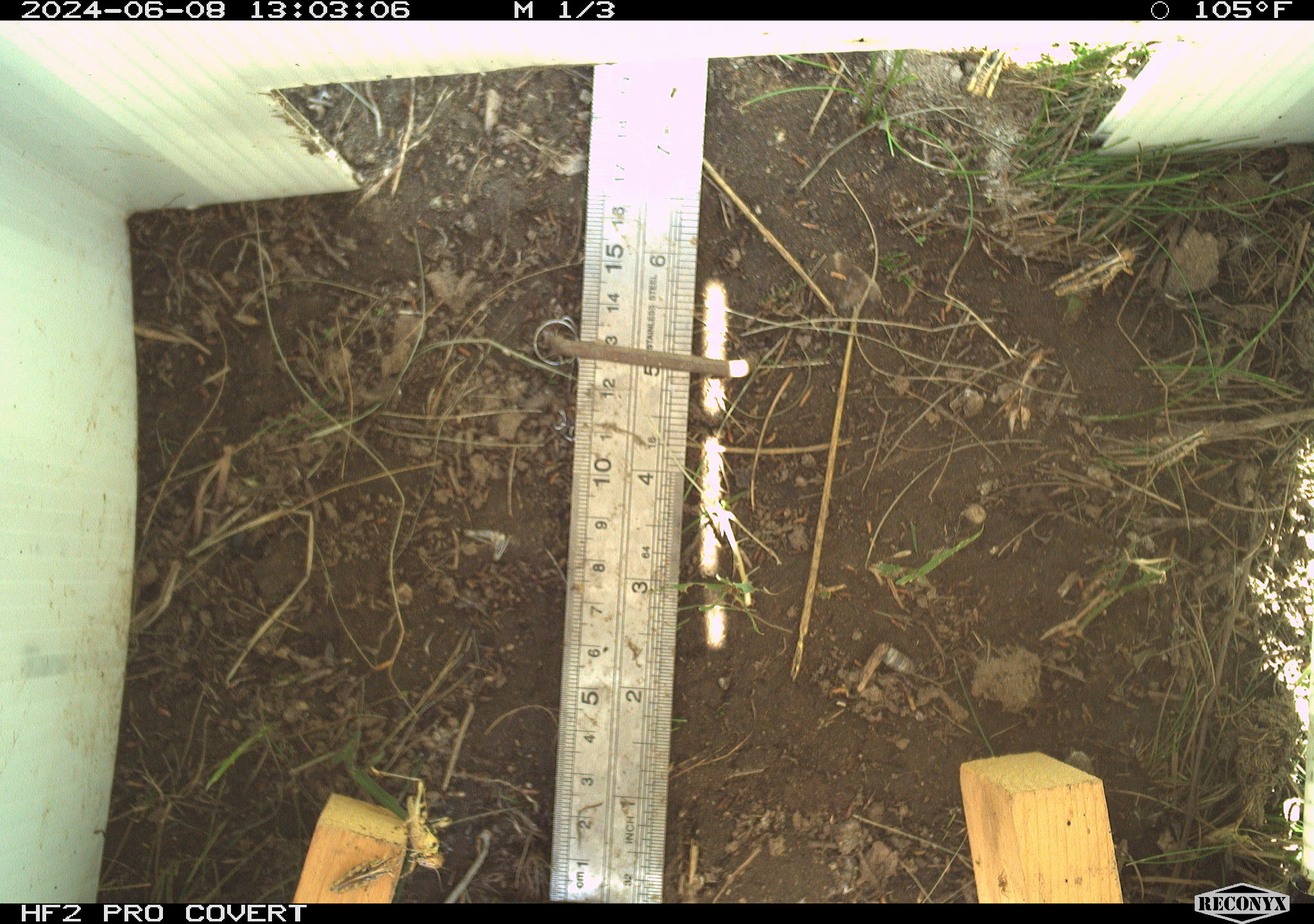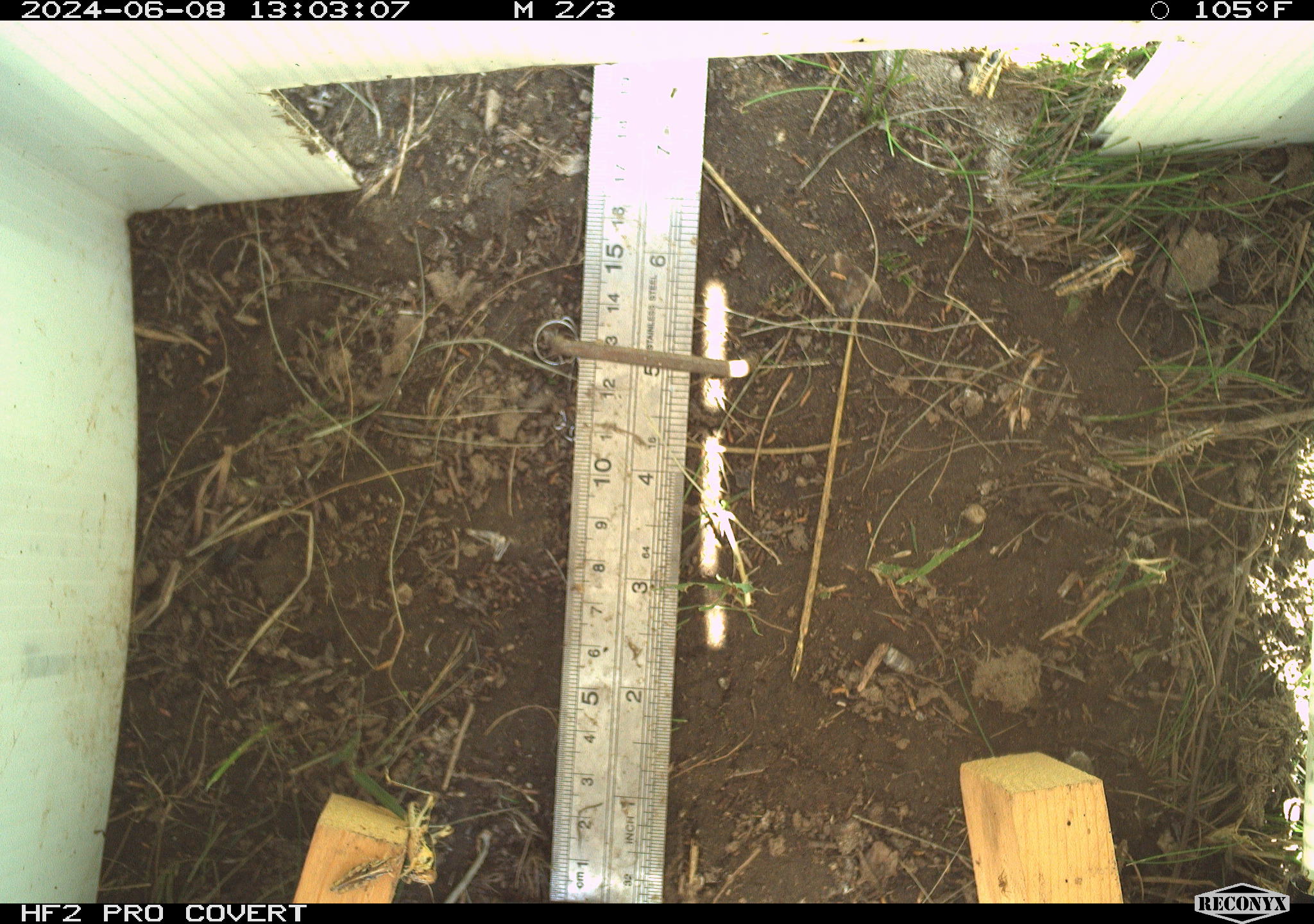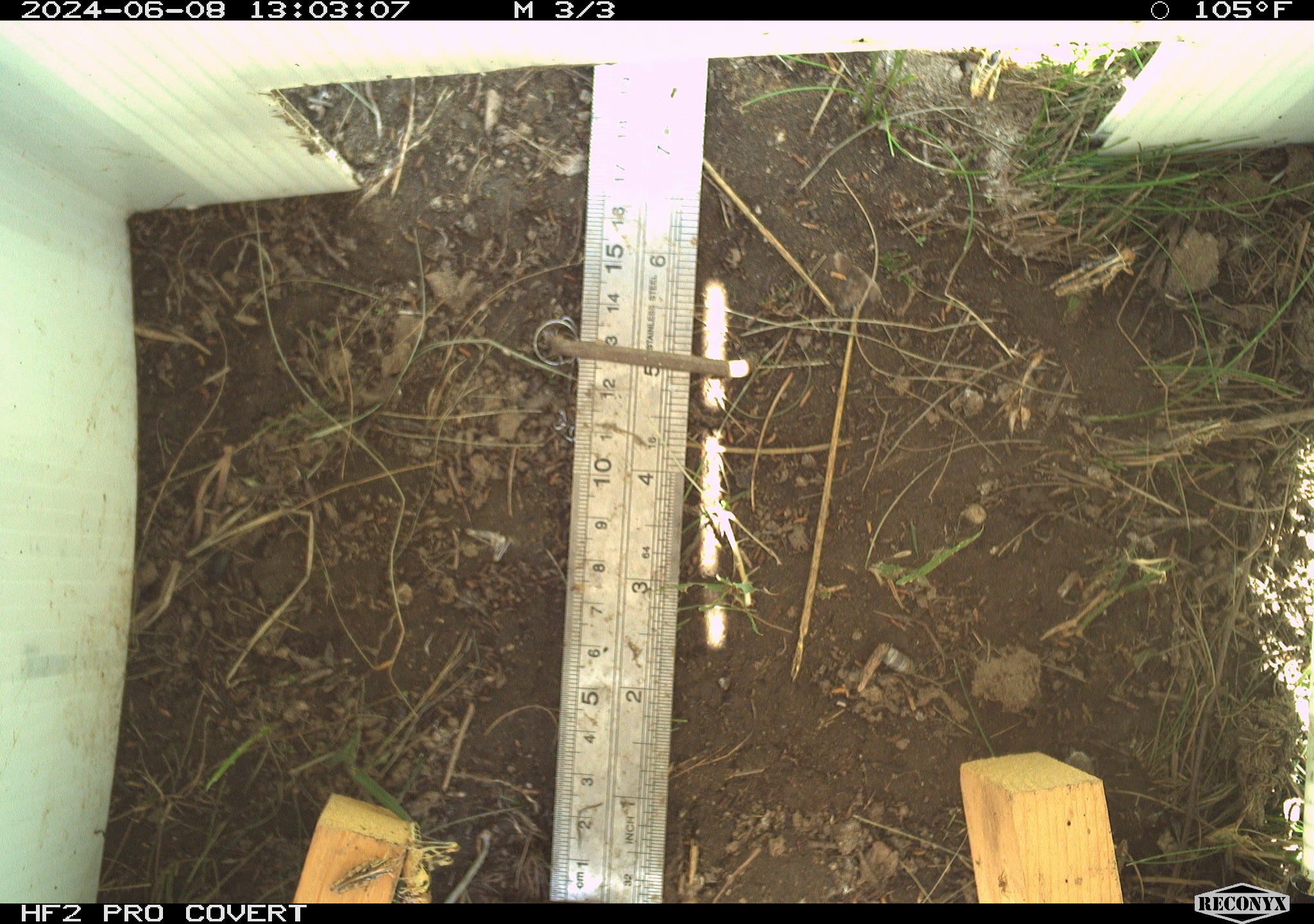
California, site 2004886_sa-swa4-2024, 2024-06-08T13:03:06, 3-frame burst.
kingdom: Animalia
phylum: Arthropoda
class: Insecta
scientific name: Insecta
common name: insect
Insect (Insecta).